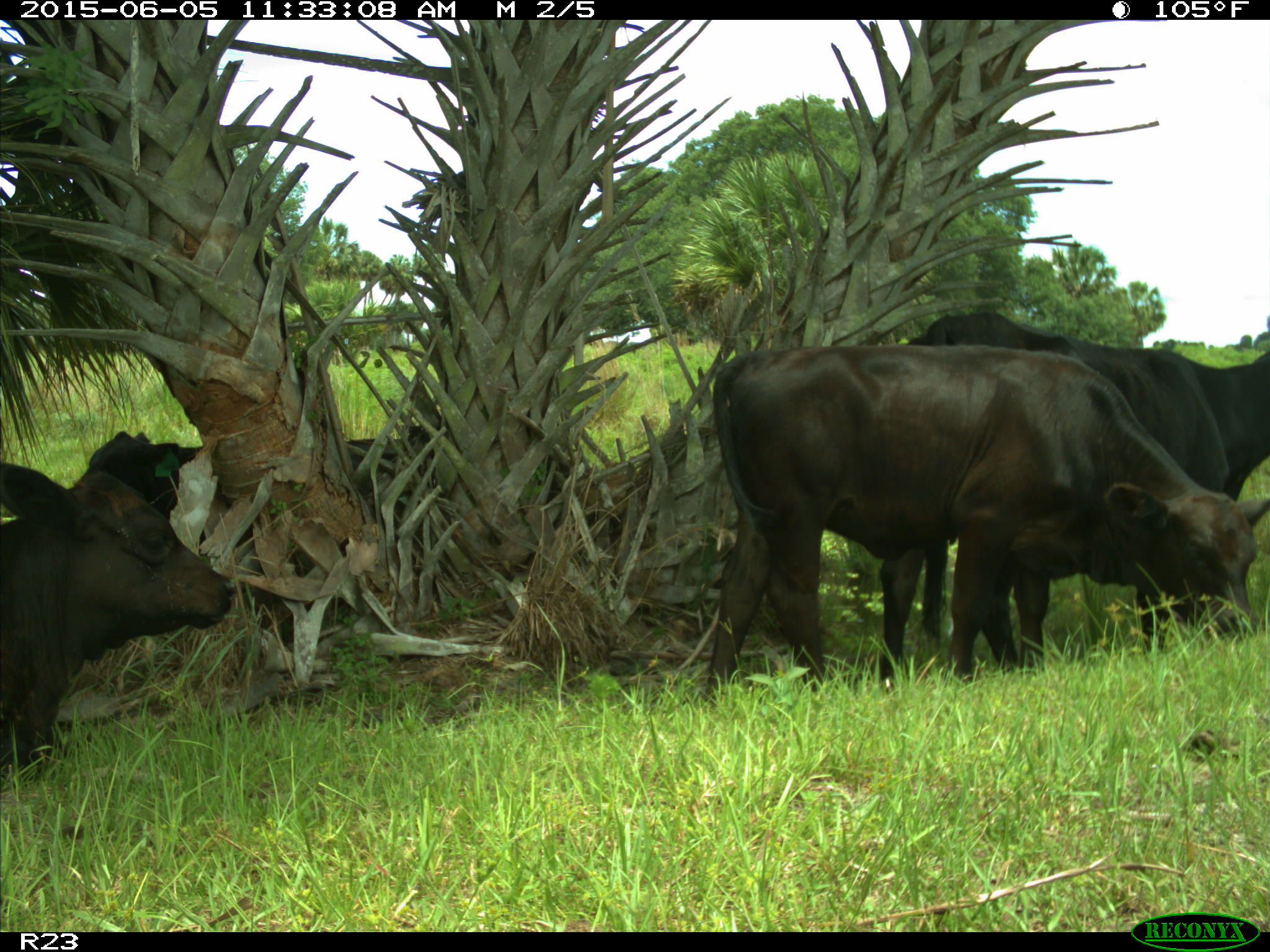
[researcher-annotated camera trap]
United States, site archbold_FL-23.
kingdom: Animalia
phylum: Chordata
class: Mammalia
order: Artiodactyla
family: Bovidae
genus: Bos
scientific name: Bos taurus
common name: domestic cow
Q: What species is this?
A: Bos taurus (domestic cow).